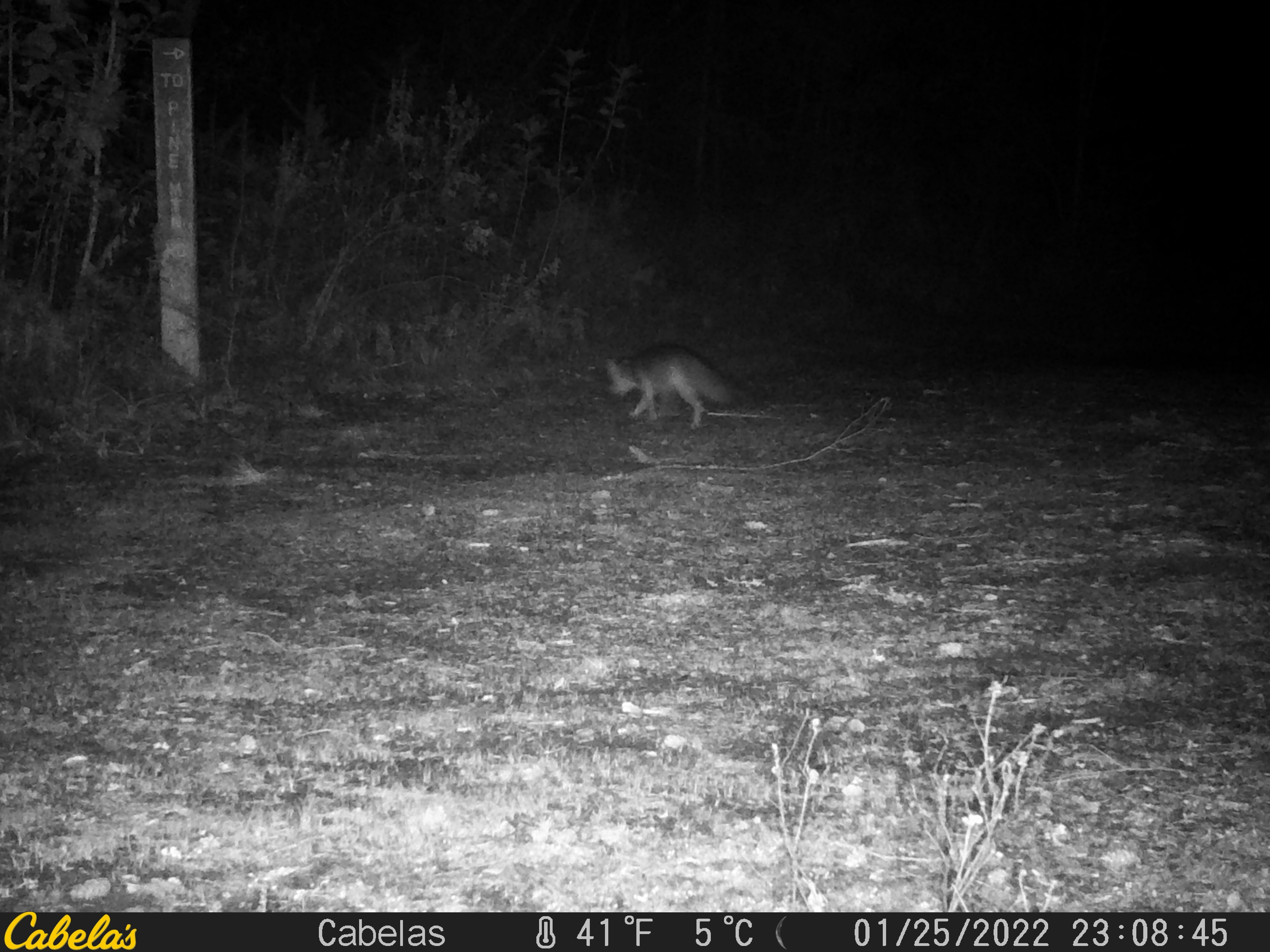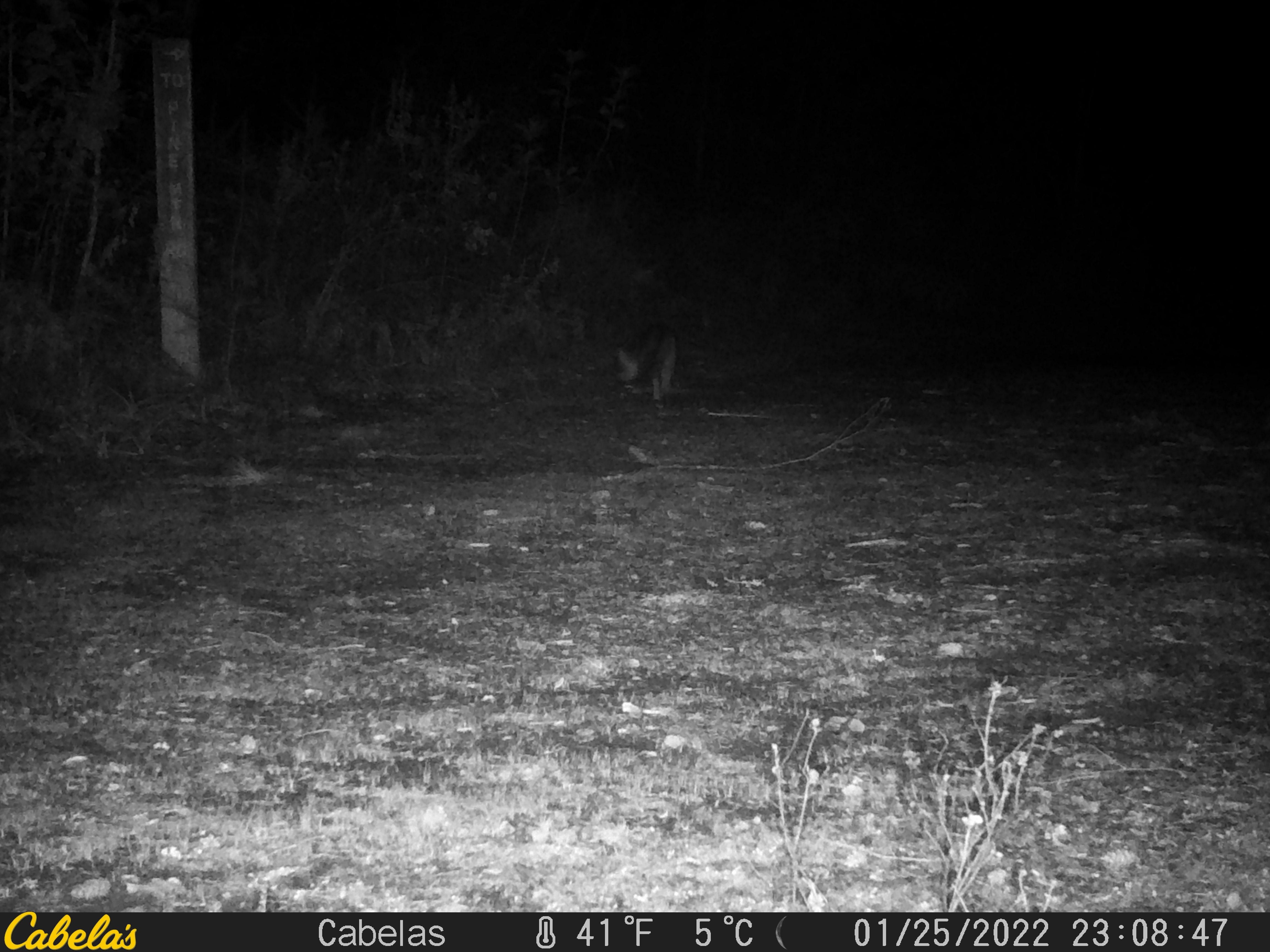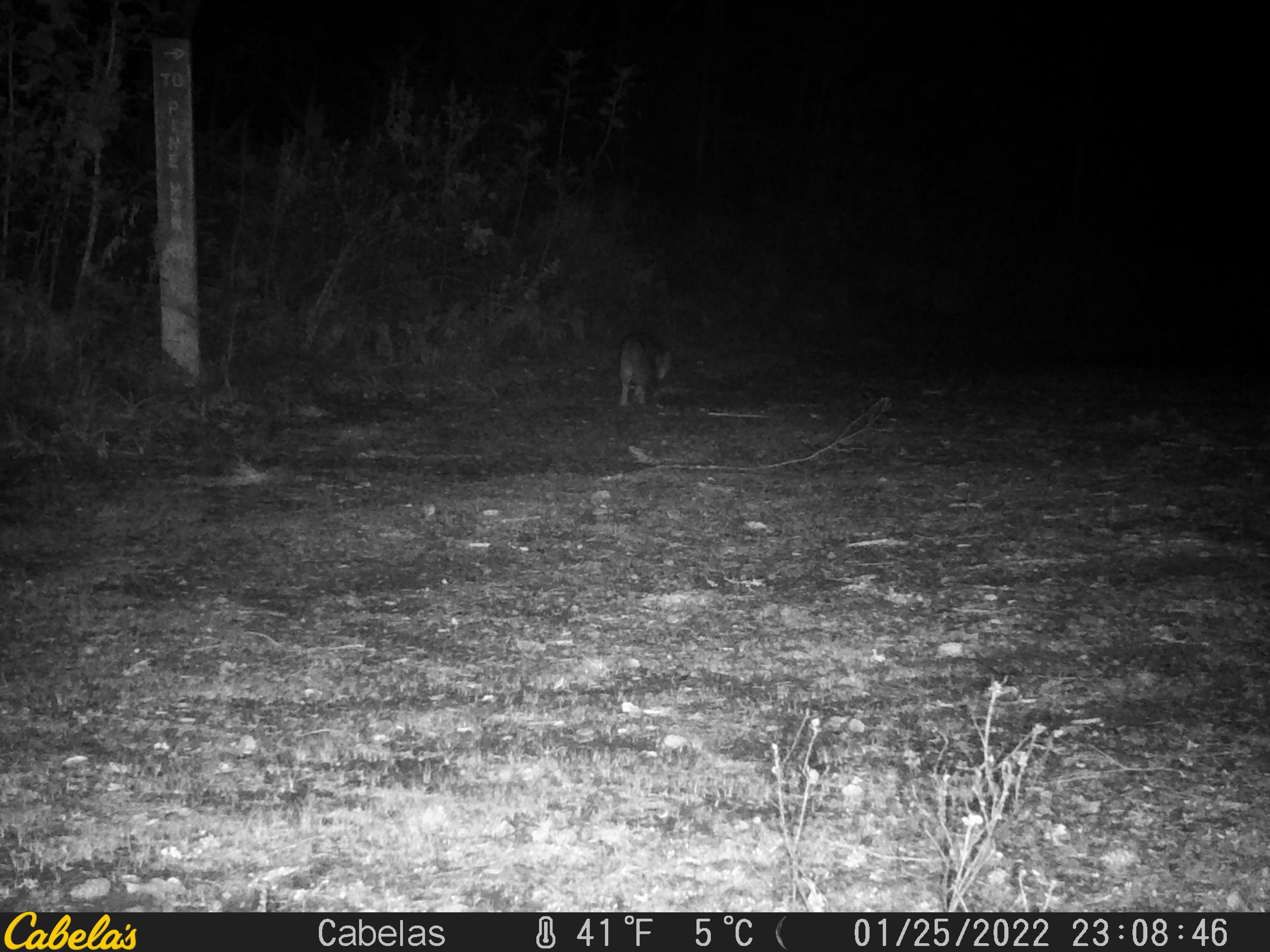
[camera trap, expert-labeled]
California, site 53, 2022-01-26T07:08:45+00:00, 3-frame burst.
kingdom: Animalia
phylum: Chordata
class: Mammalia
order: Carnivora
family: Canidae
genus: Urocyon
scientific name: Urocyon cinereoargenteus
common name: gray fox